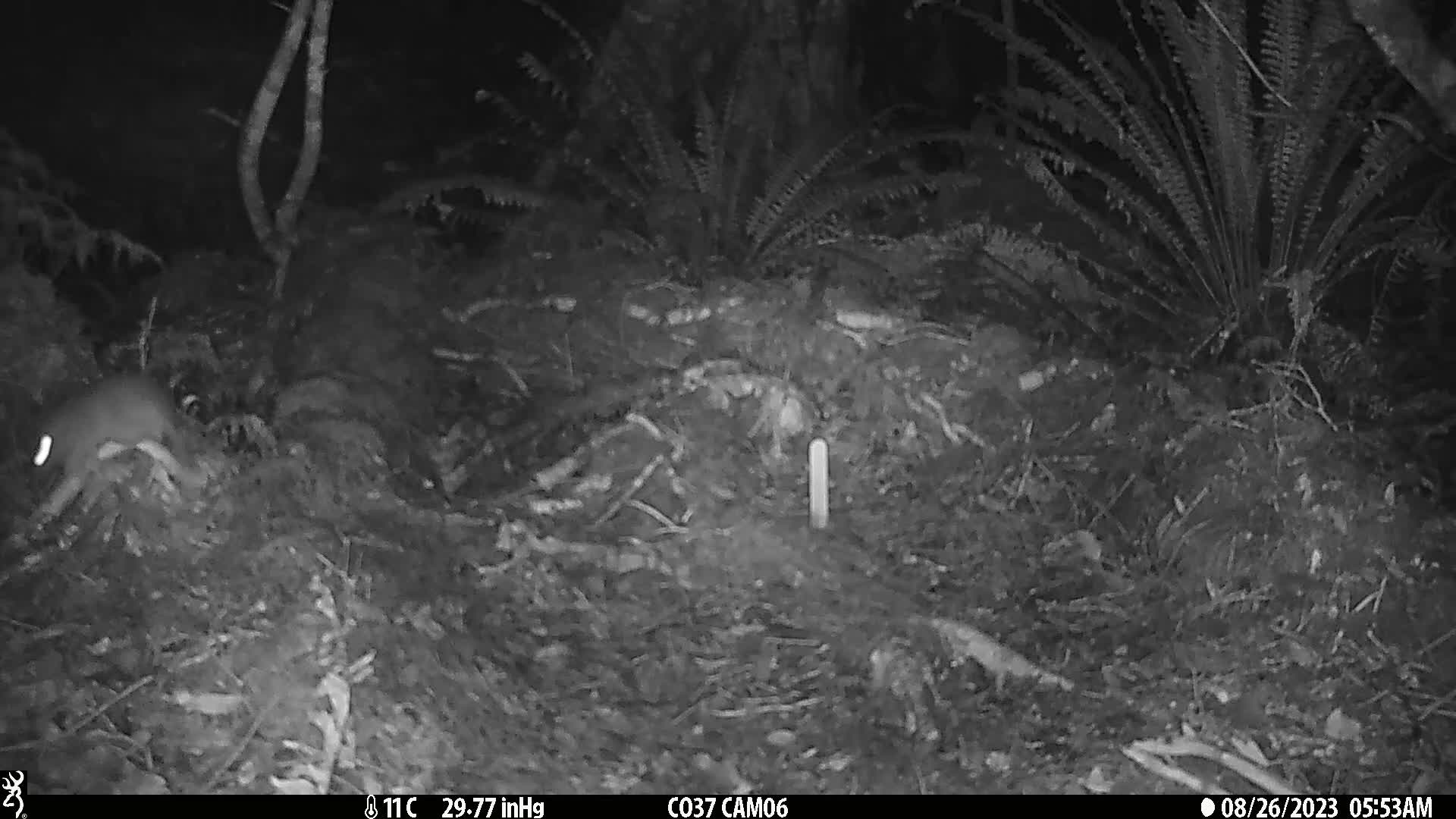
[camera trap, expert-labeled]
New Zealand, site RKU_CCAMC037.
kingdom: Animalia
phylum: Chordata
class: Mammalia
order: Rodentia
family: Muridae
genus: Rattus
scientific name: Rattus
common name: rat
Rat (Rattus).